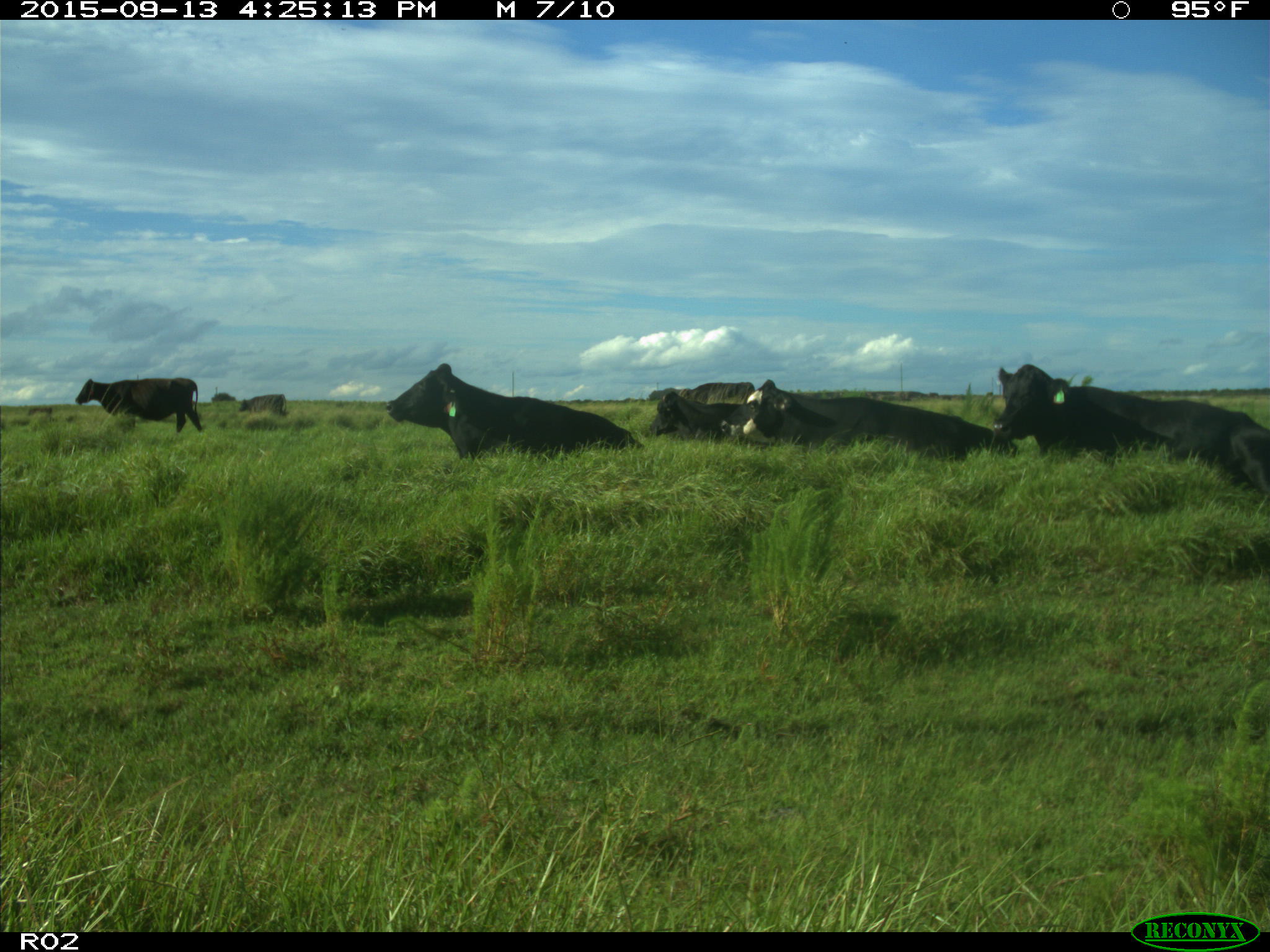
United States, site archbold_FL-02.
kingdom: Animalia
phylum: Chordata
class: Mammalia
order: Artiodactyla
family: Bovidae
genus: Bos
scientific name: Bos taurus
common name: domestic cow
Bos taurus (domestic cow).